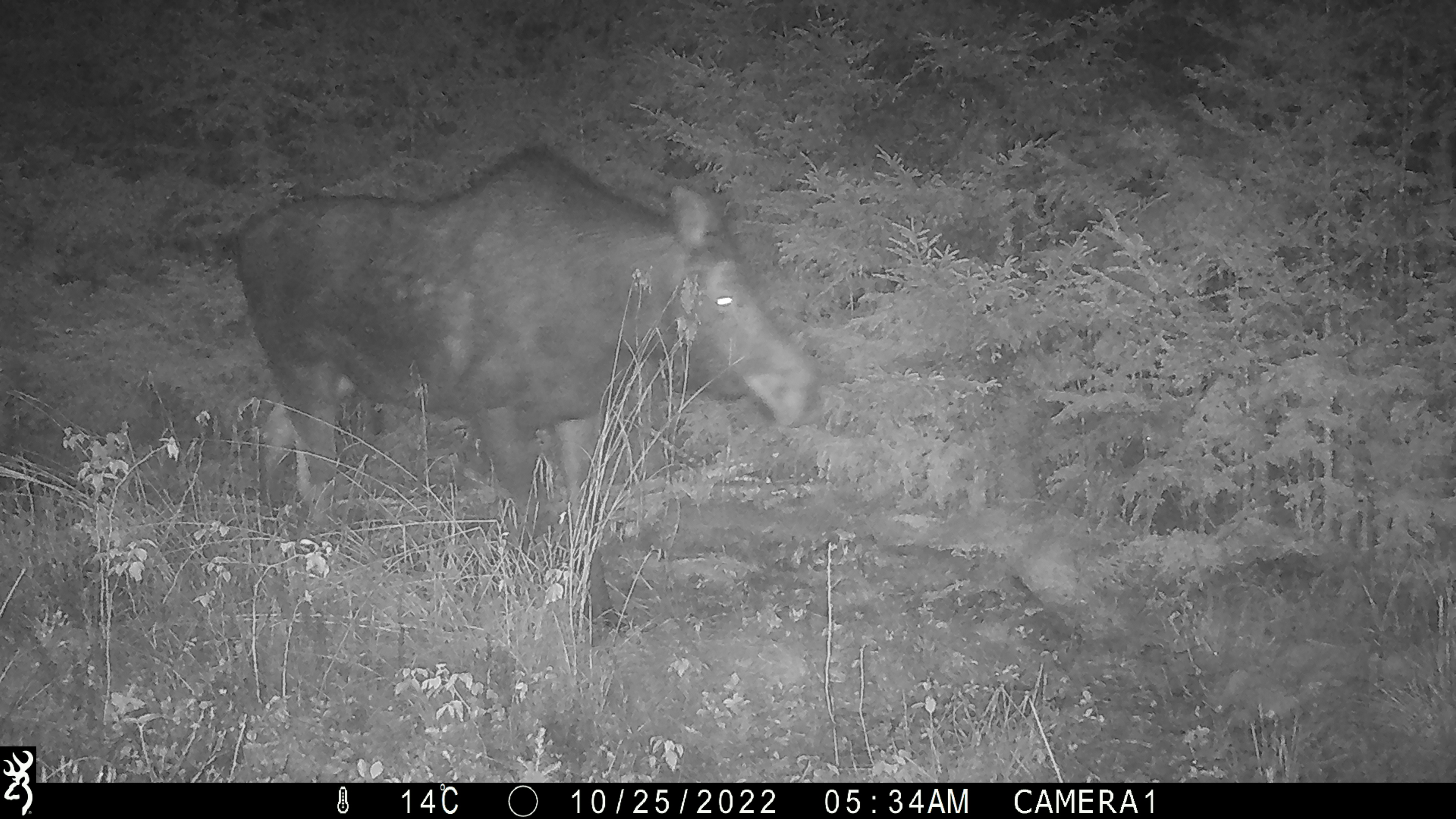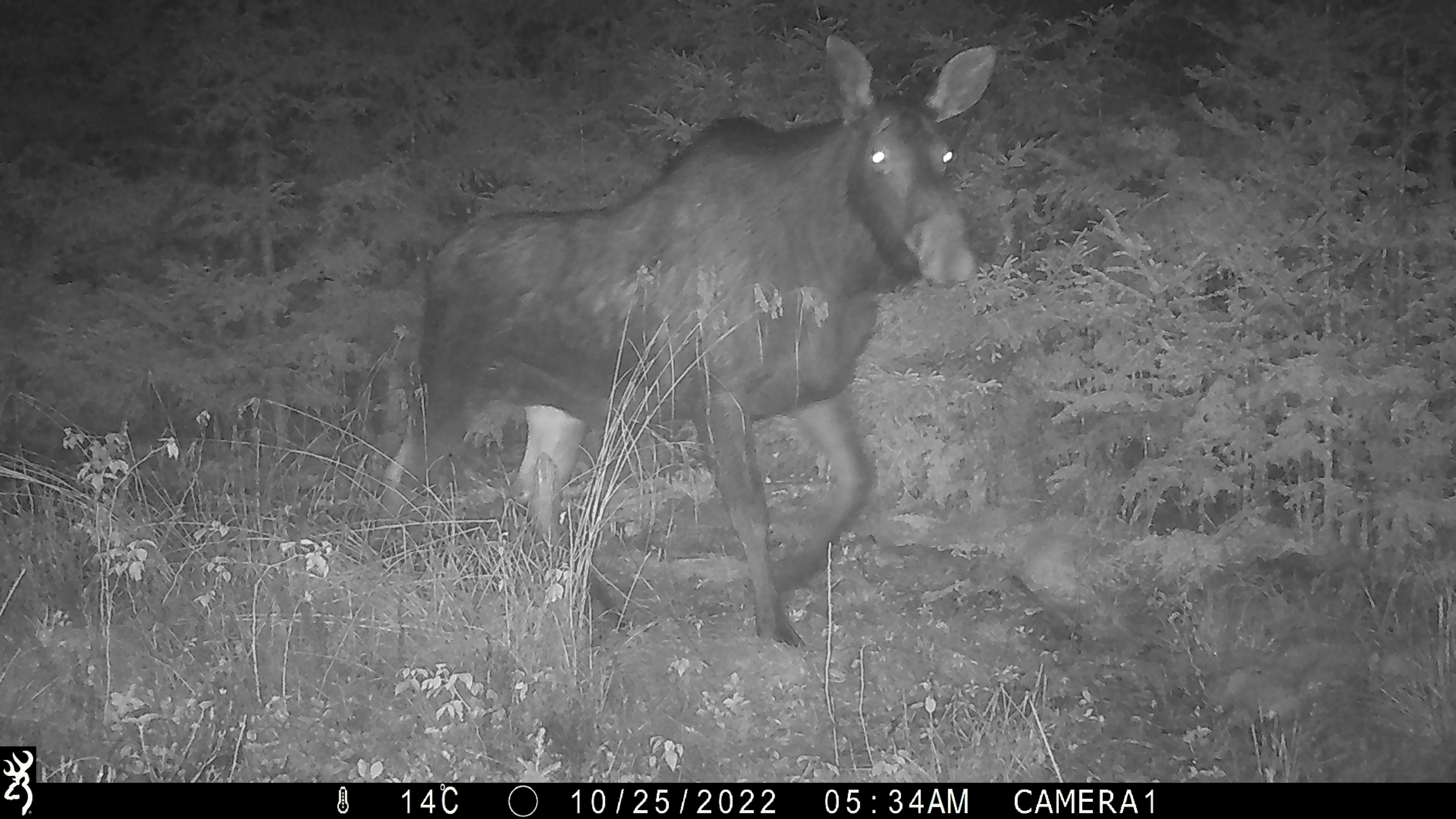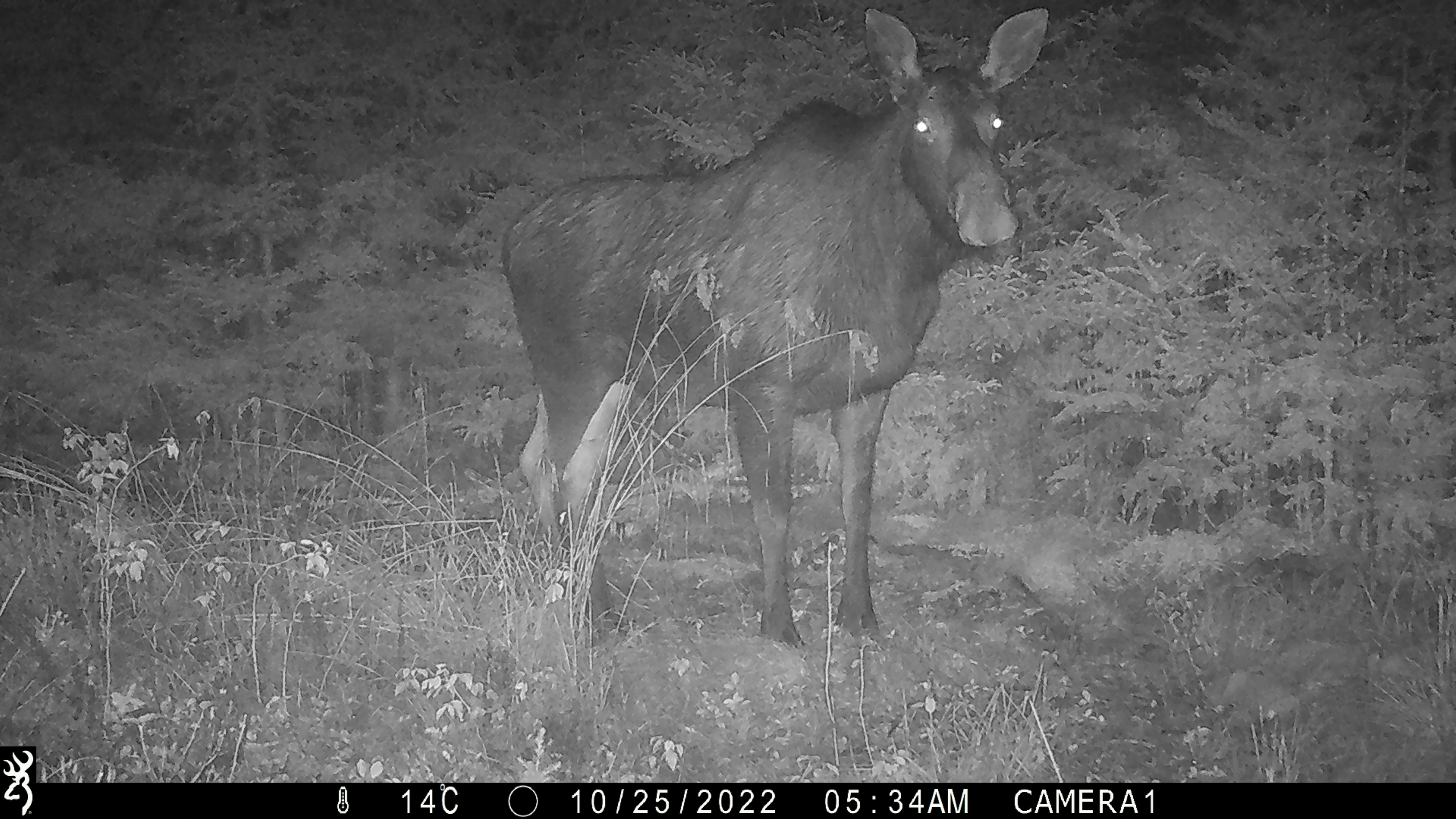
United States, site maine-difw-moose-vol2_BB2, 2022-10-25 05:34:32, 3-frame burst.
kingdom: Animalia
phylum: Chordata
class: Mammalia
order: Artiodactyla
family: Cervidae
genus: Alces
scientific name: Alces alces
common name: moose